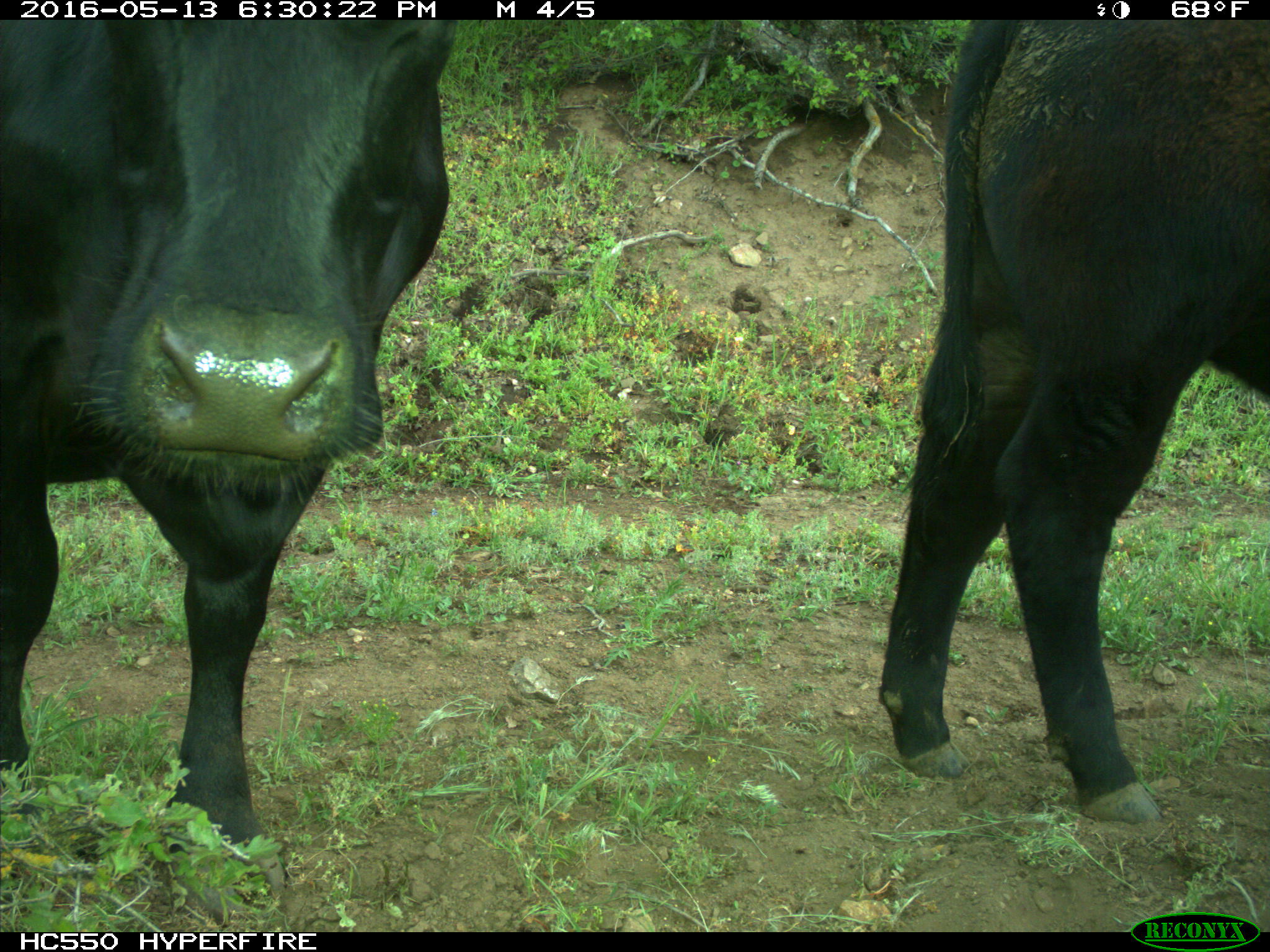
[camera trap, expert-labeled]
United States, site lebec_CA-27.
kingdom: Animalia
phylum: Chordata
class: Mammalia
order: Artiodactyla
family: Bovidae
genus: Bos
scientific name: Bos taurus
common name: domestic cow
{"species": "Bos taurus (domestic cow)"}